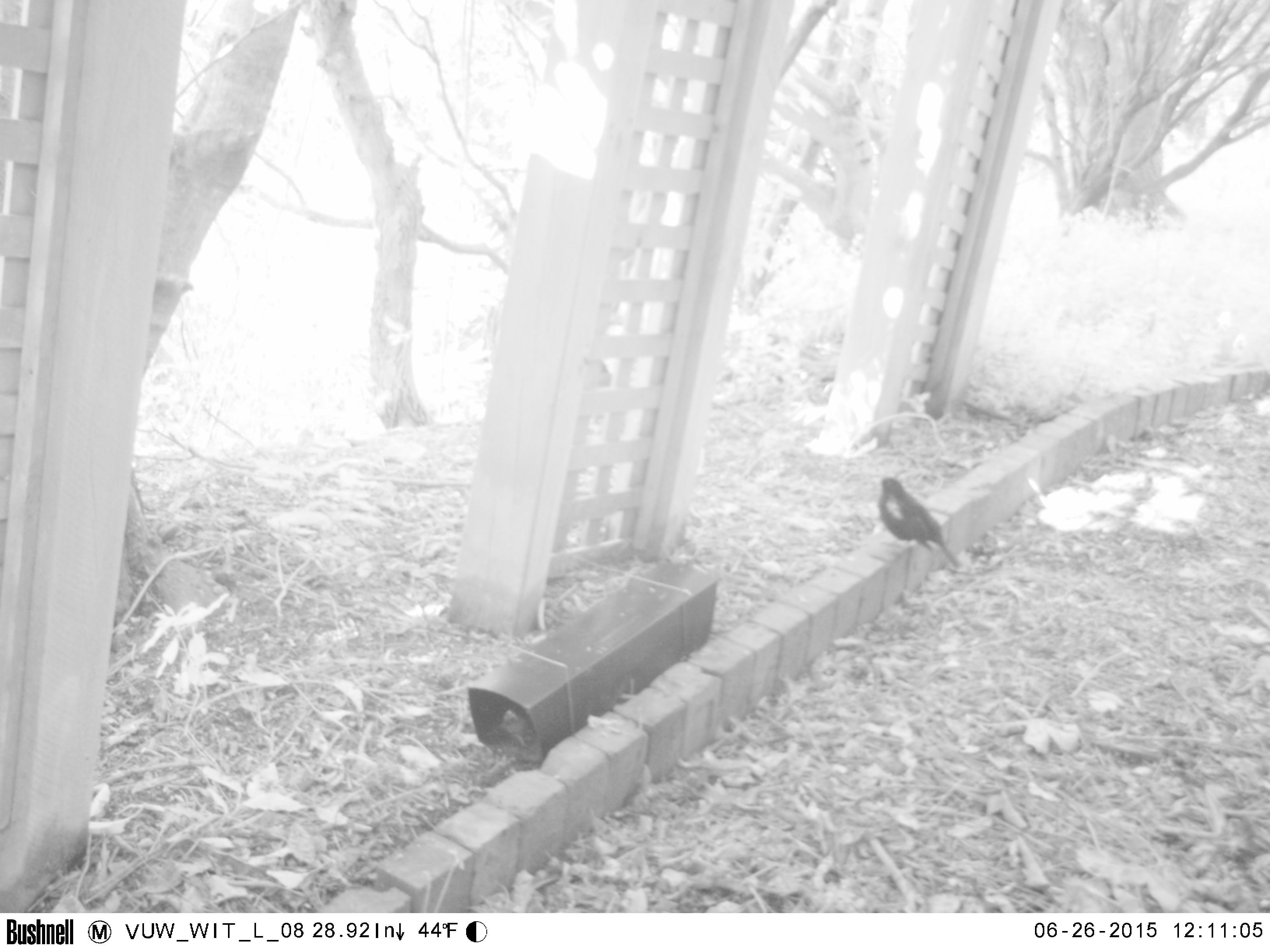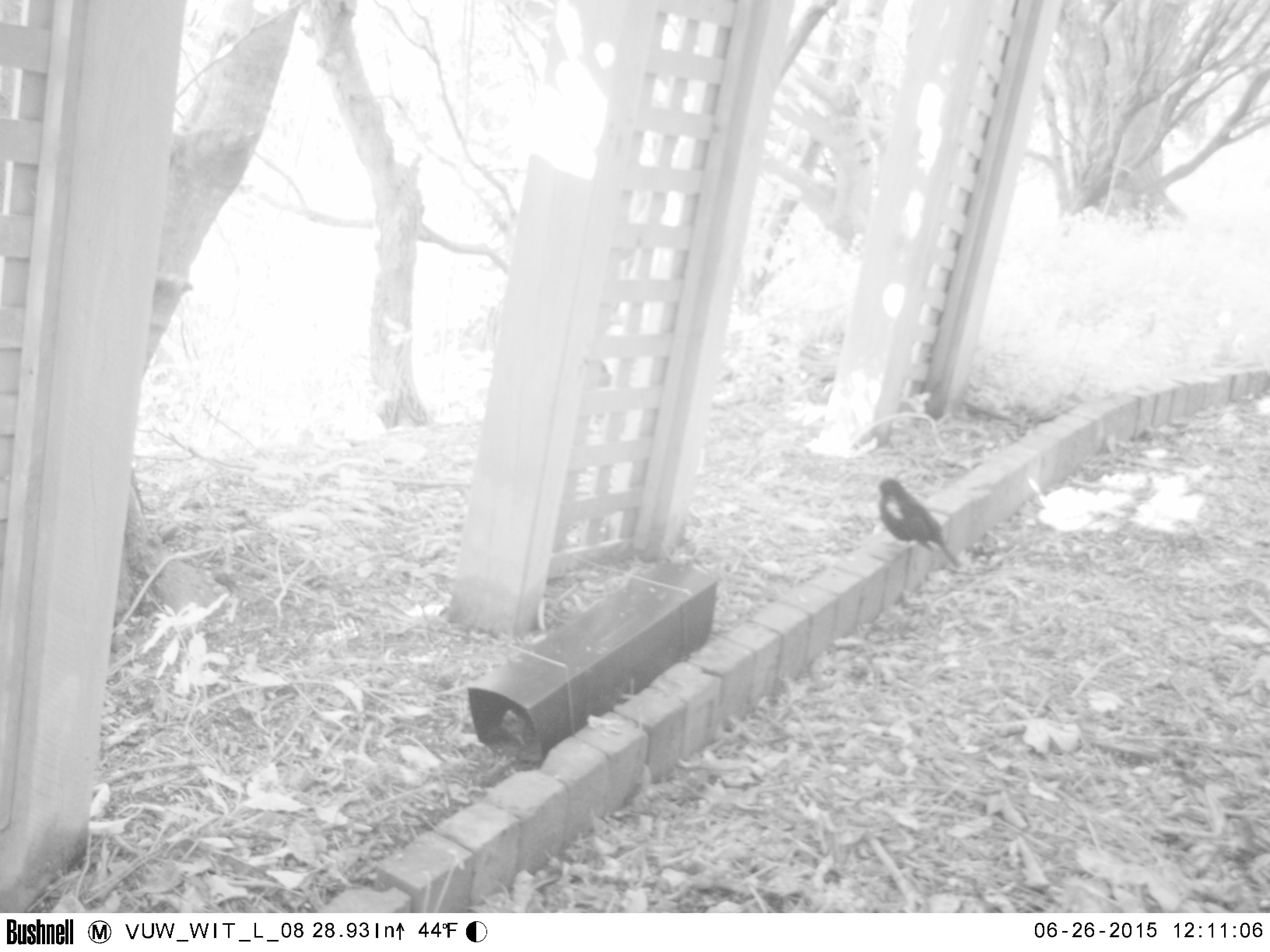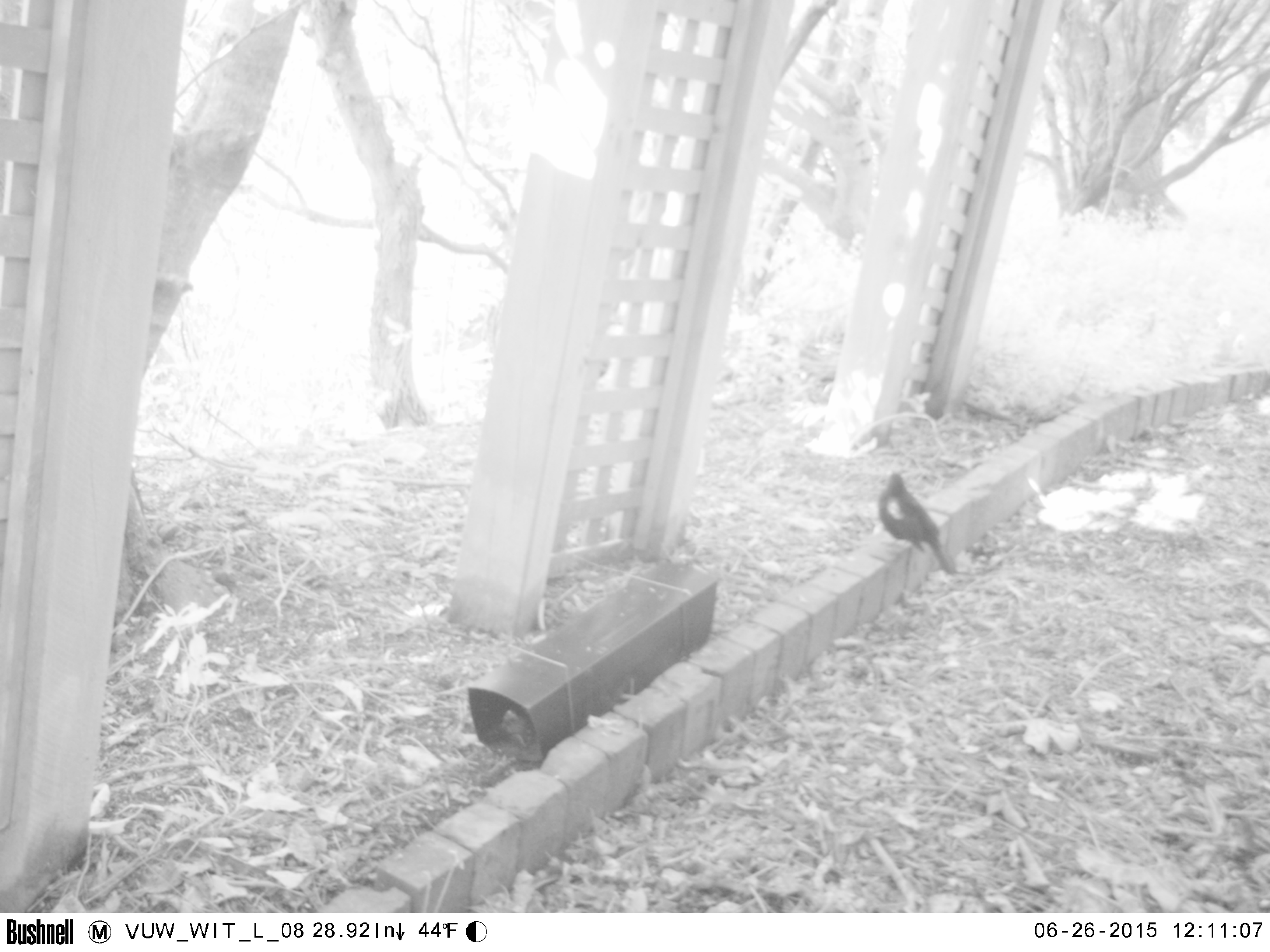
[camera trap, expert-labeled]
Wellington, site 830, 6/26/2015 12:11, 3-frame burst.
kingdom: Animalia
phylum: Chordata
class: Aves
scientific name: Aves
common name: bird